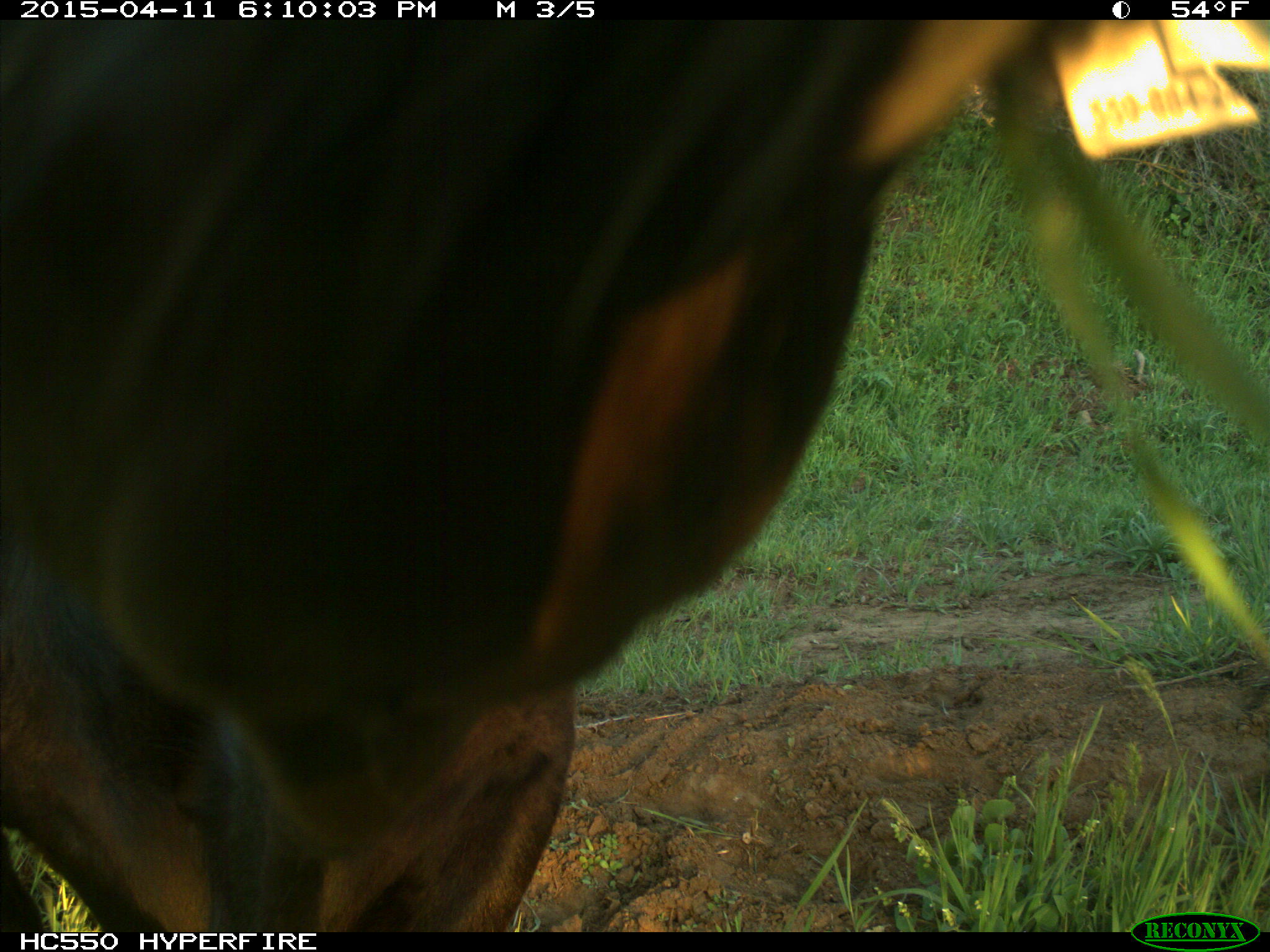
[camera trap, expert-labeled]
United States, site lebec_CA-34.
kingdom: Animalia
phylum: Chordata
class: Mammalia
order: Artiodactyla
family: Bovidae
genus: Bos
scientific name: Bos taurus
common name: domestic cow